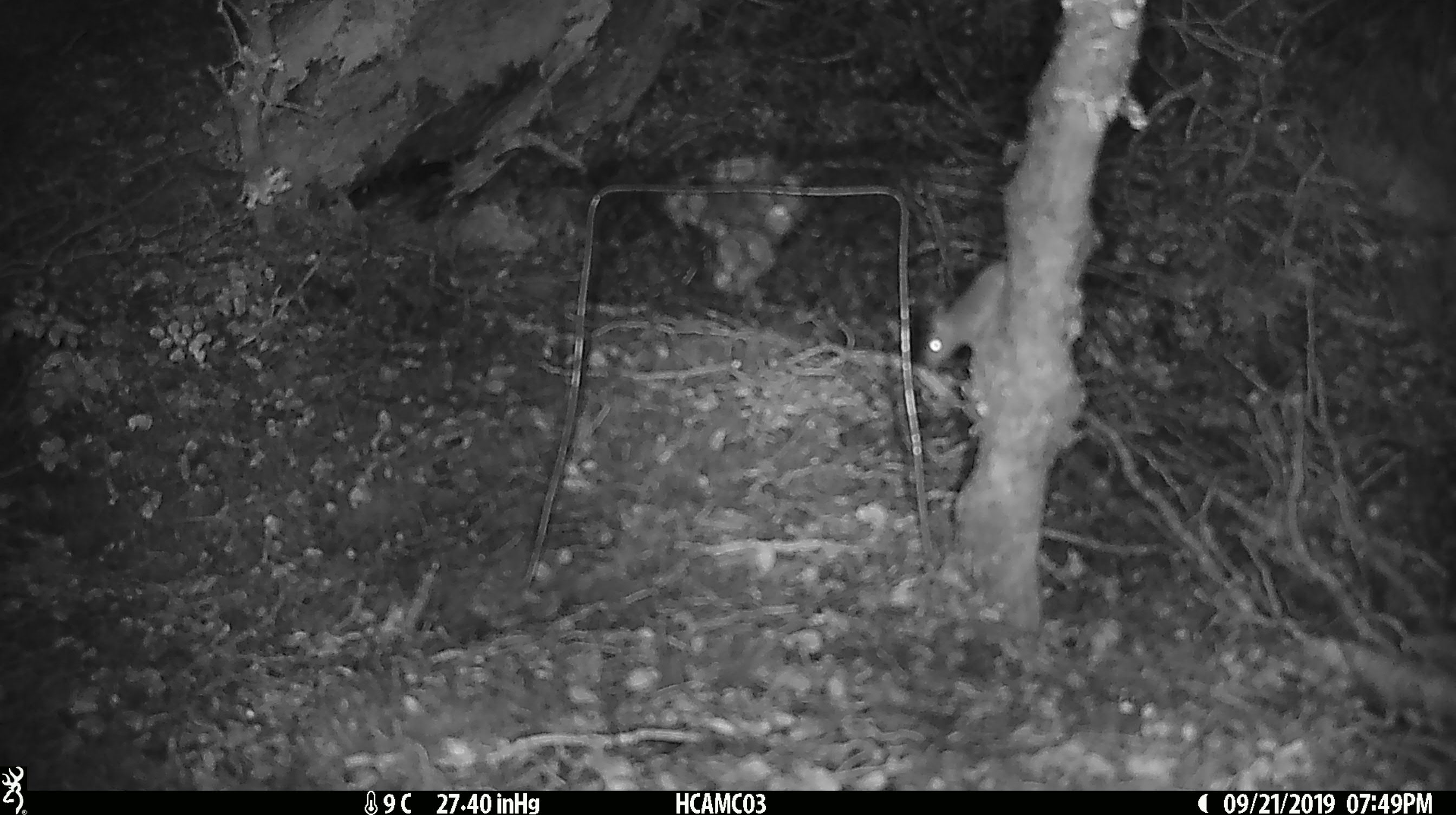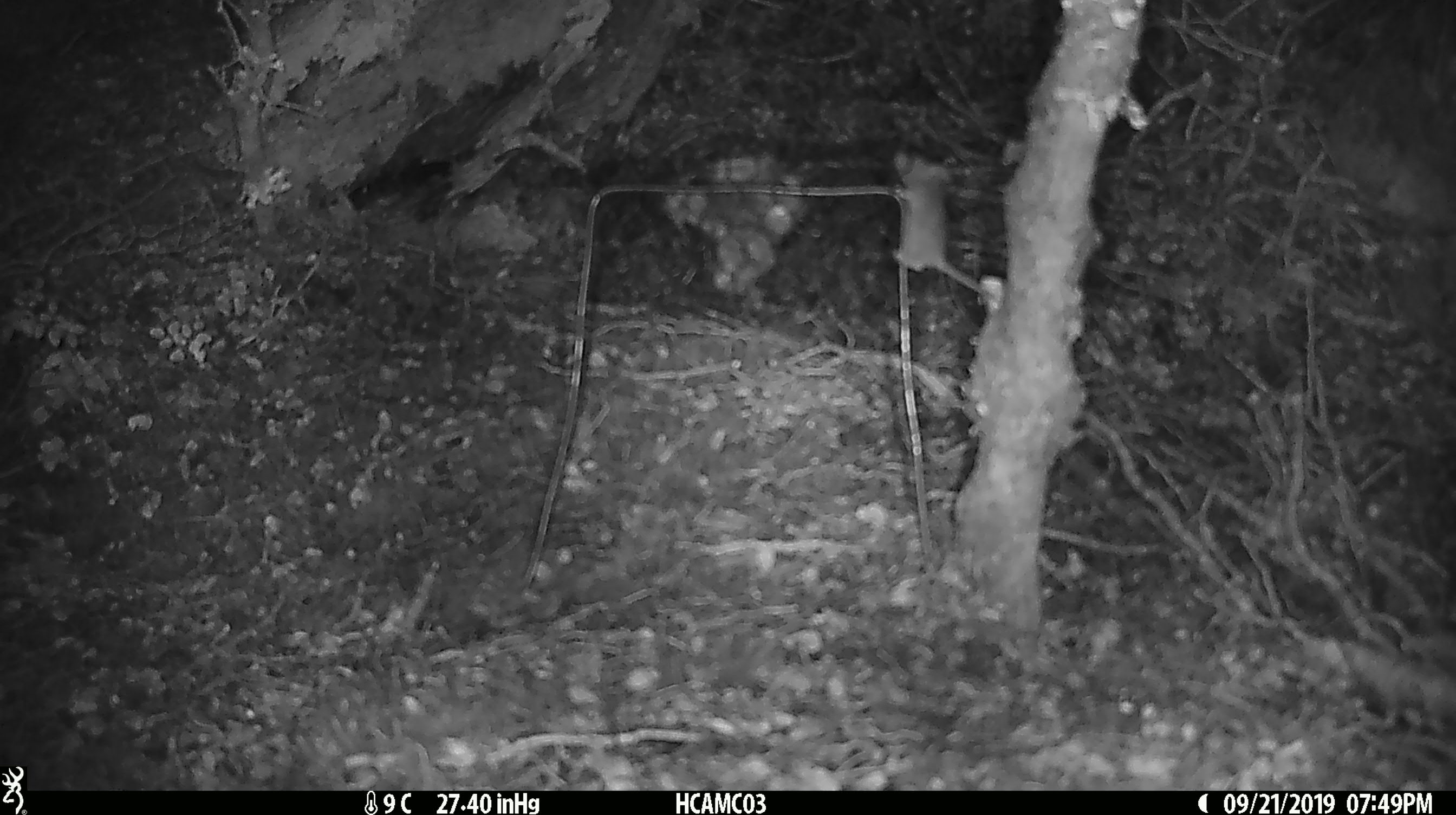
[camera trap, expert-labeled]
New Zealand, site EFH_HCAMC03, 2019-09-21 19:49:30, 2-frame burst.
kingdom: Animalia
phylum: Chordata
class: Mammalia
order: Rodentia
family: Muridae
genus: Mus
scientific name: Mus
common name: mouse